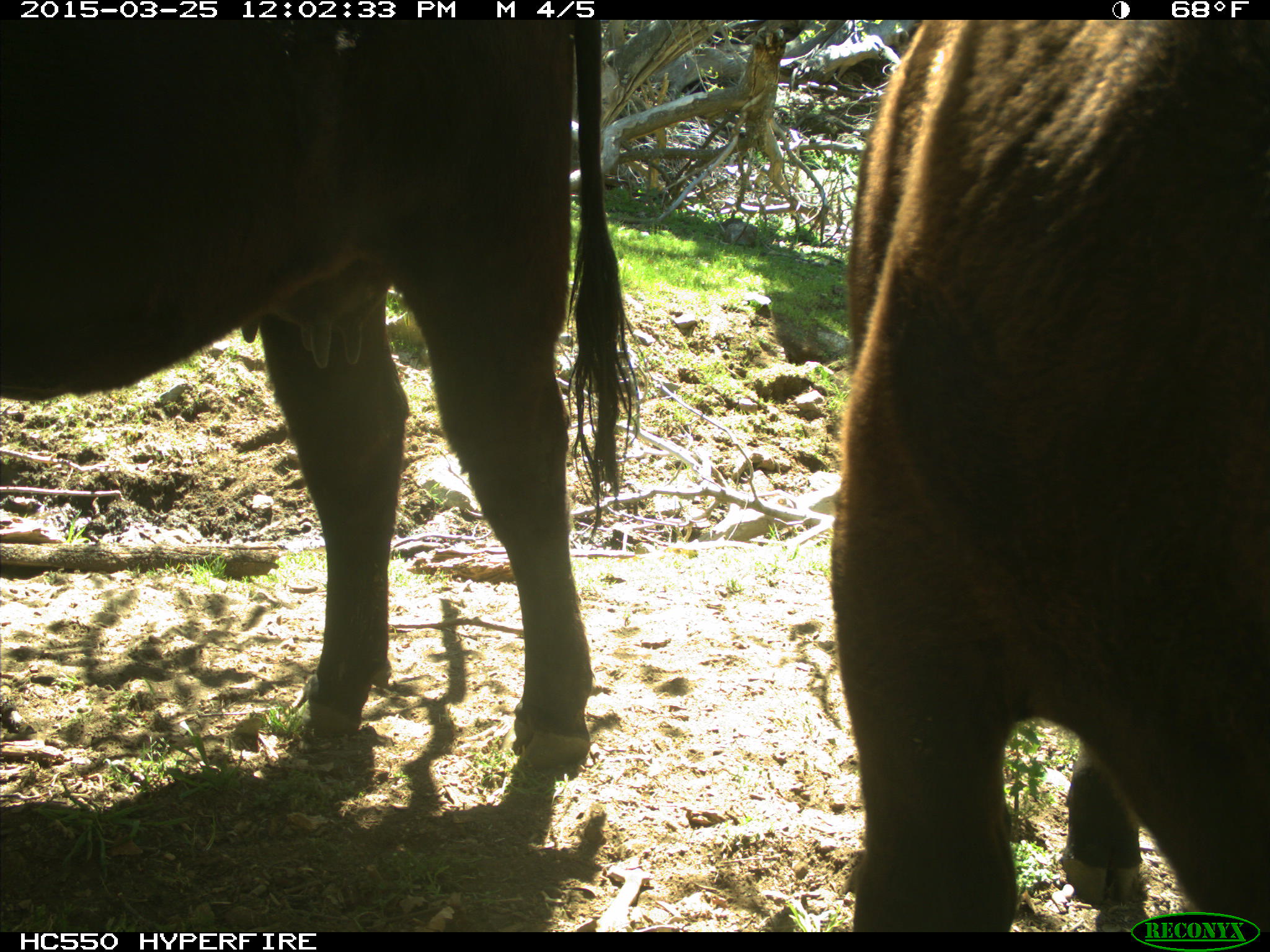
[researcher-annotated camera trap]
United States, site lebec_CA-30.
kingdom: Animalia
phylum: Chordata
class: Mammalia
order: Artiodactyla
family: Bovidae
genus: Bos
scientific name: Bos taurus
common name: domestic cow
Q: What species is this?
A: Bos taurus (domestic cow).